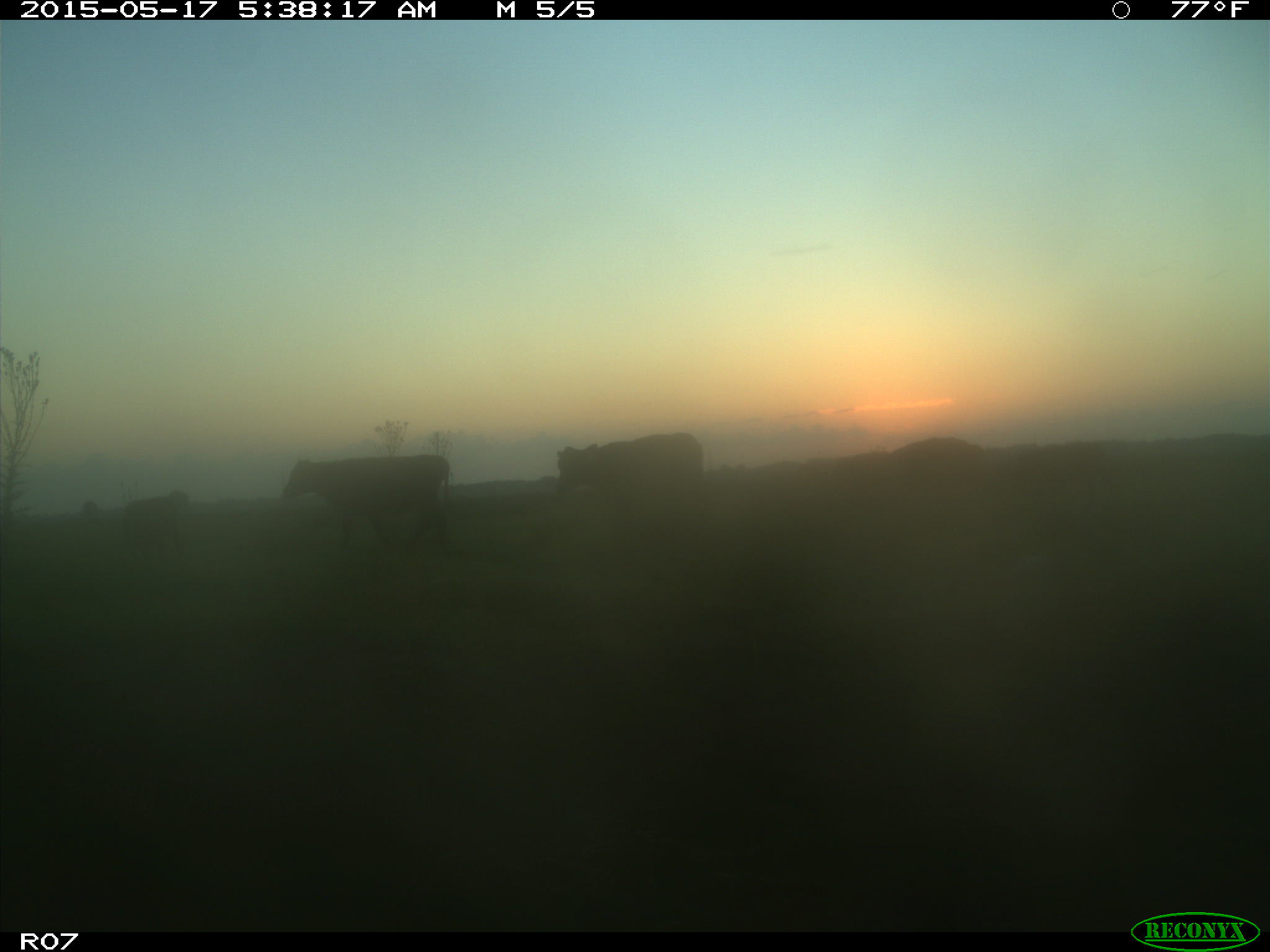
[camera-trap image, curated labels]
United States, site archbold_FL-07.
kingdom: Animalia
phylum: Chordata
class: Mammalia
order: Artiodactyla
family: Bovidae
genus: Bos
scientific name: Bos taurus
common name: domestic cow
Bos taurus (domestic cow).